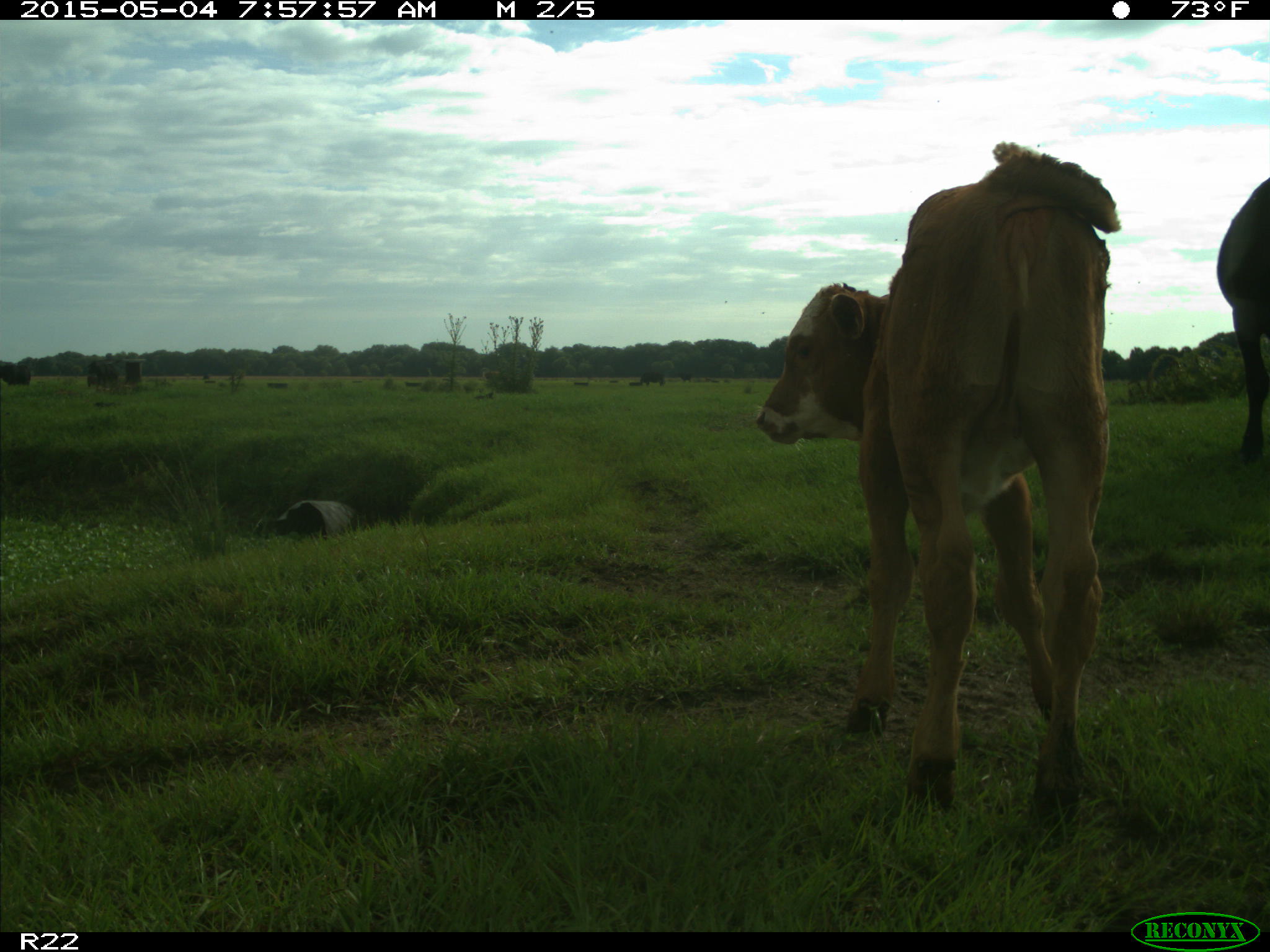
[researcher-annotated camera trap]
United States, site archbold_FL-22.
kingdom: Animalia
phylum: Chordata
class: Mammalia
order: Artiodactyla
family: Bovidae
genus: Bos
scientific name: Bos taurus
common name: domestic cow